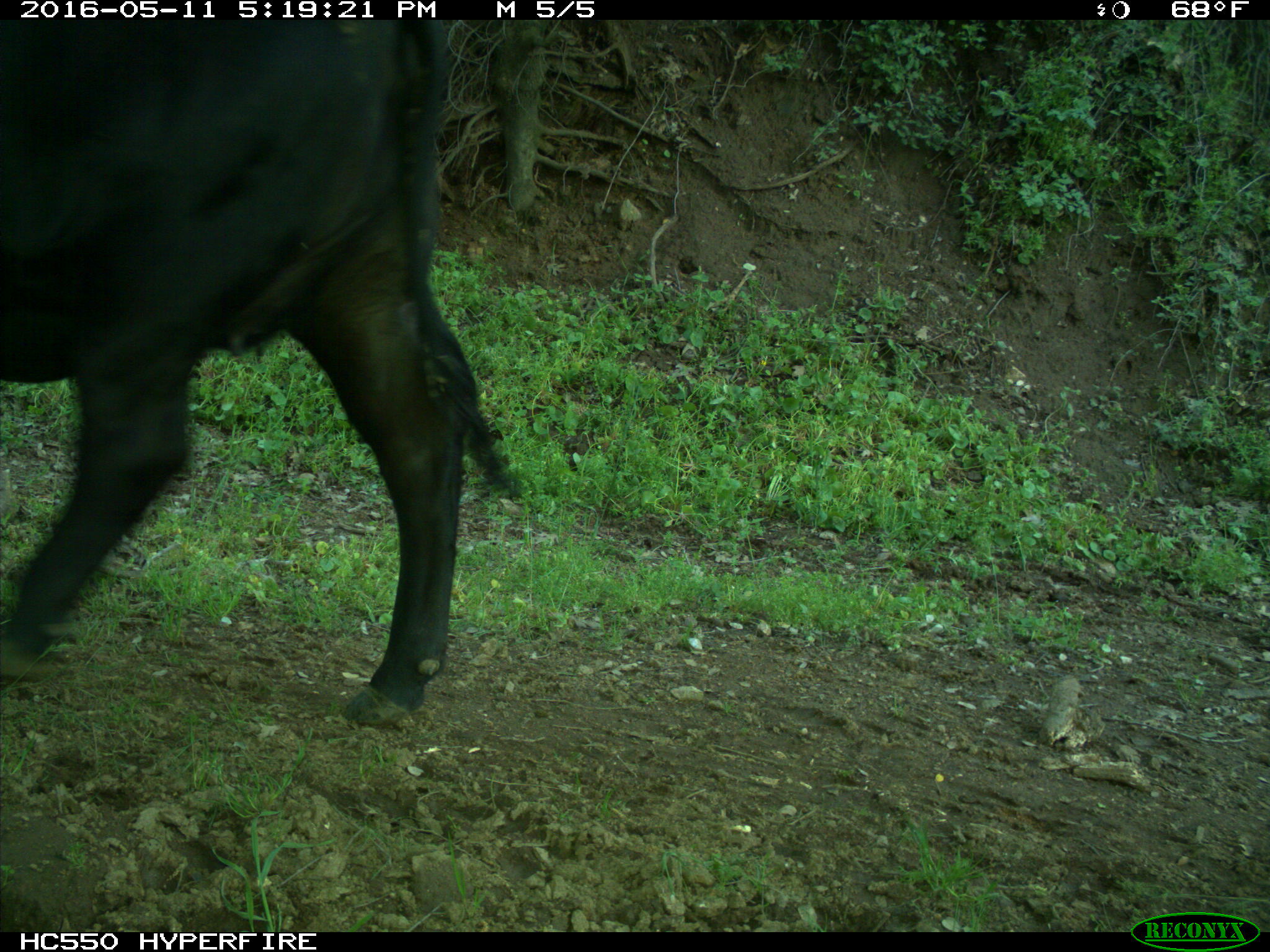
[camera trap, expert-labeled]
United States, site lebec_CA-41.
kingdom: Animalia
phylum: Chordata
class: Mammalia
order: Artiodactyla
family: Bovidae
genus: Bos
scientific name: Bos taurus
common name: domestic cow